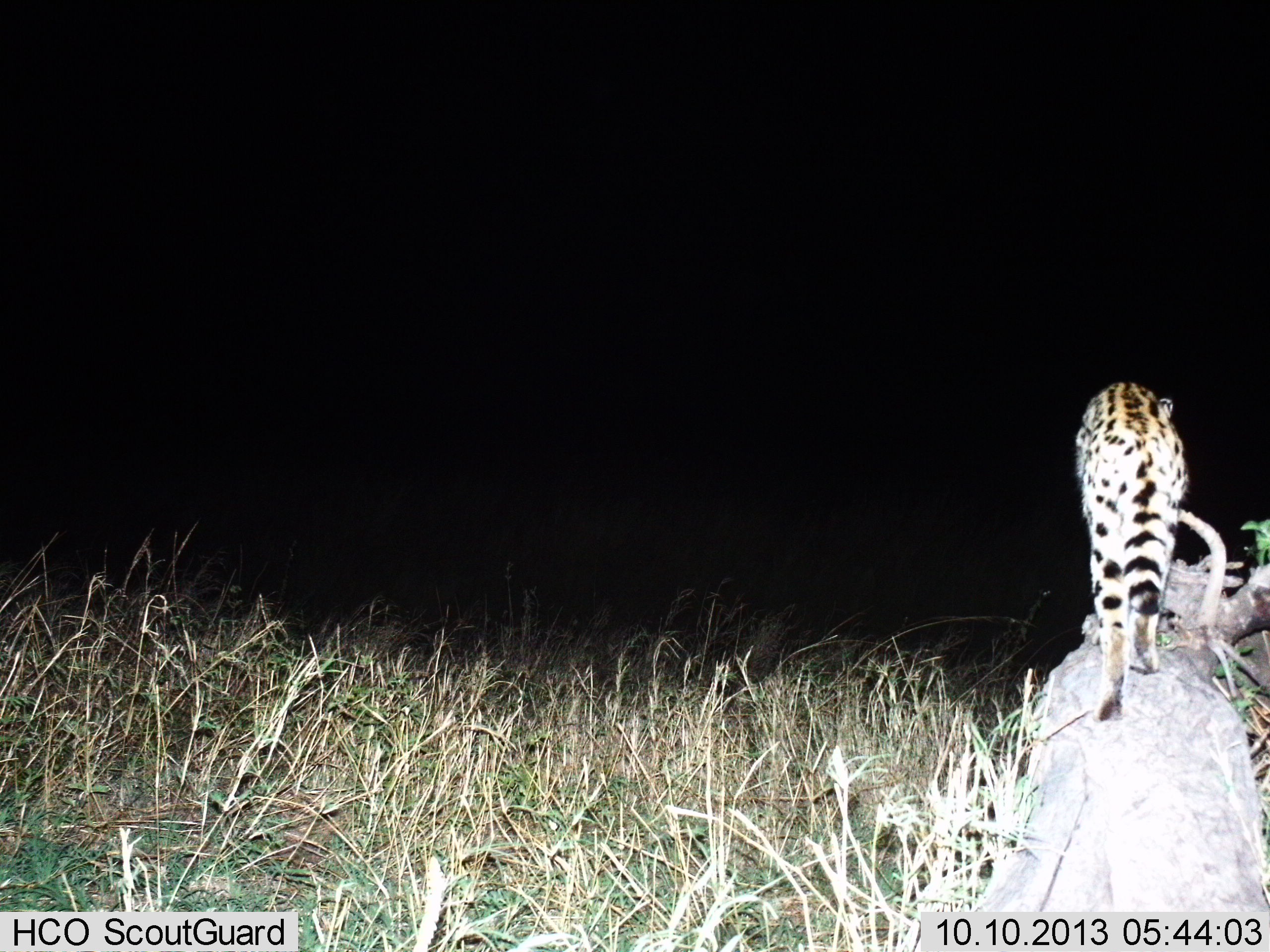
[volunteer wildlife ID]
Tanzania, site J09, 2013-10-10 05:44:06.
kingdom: Animalia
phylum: Chordata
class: Mammalia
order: Carnivora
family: Felidae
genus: Leptailurus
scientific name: Leptailurus serval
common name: serval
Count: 1.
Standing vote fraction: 22%.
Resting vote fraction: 0%.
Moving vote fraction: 83%.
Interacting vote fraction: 0%.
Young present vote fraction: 0%.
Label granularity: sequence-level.